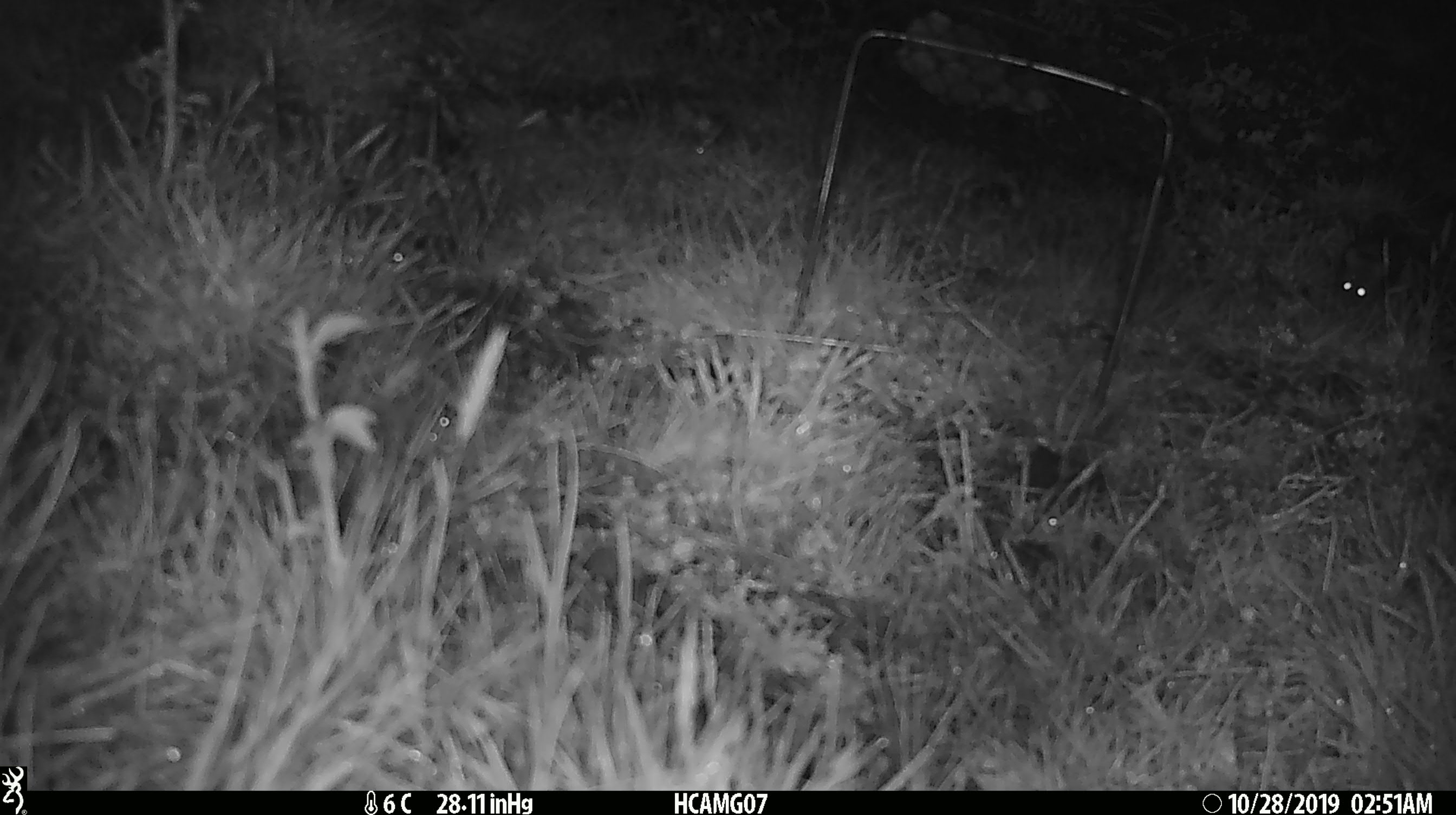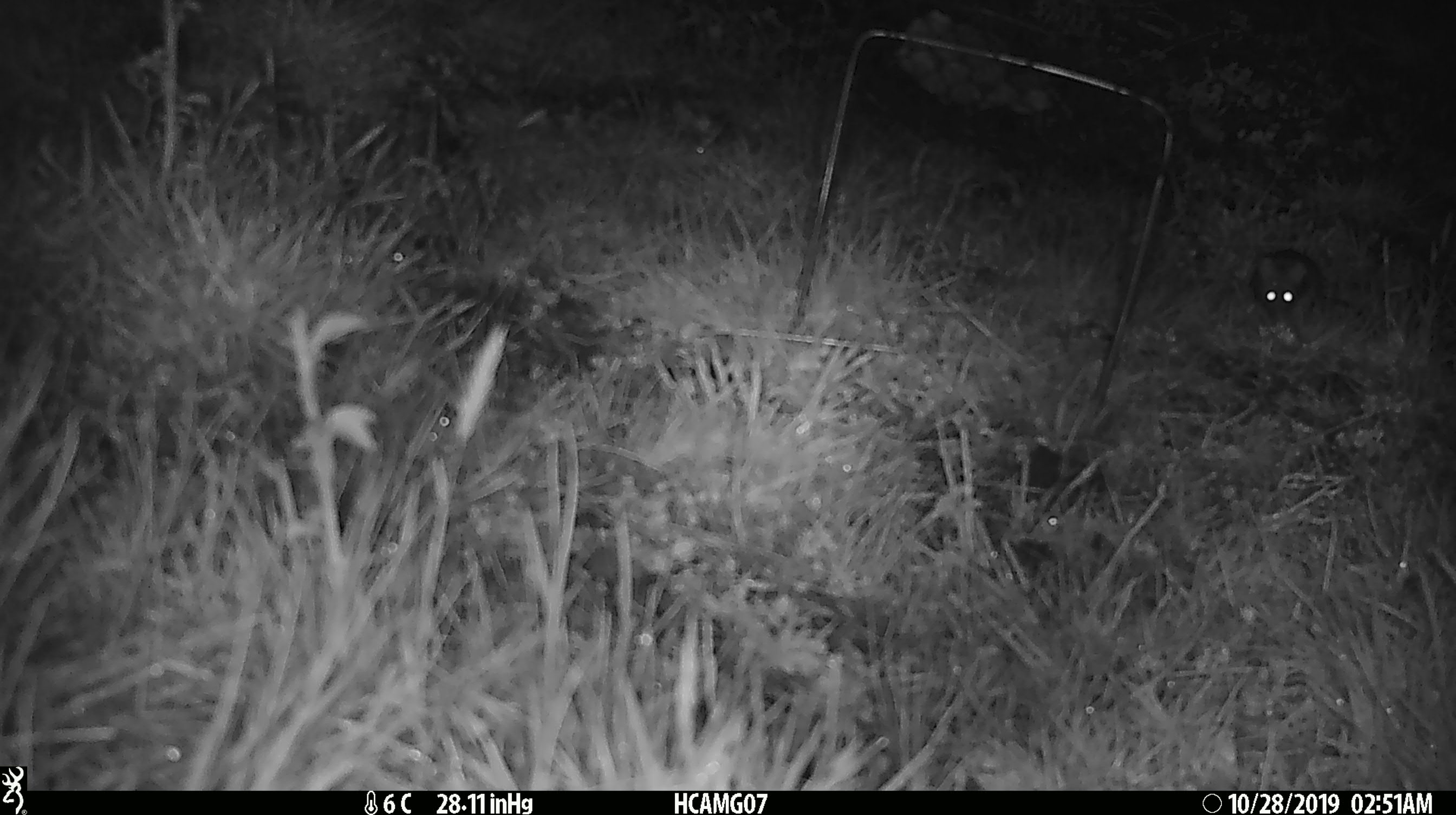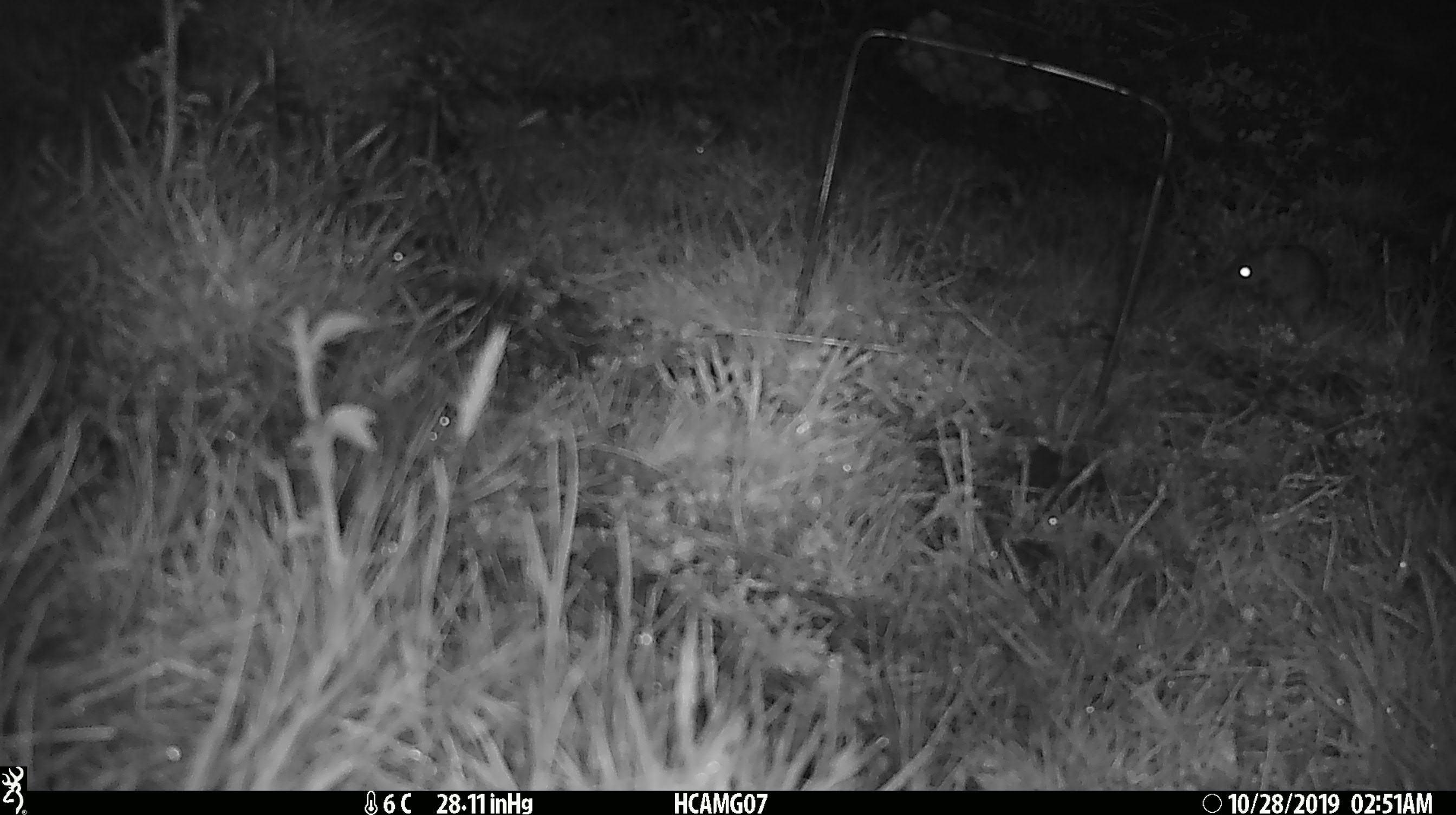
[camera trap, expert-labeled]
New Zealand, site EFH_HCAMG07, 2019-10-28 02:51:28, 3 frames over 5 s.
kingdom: Animalia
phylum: Chordata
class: Mammalia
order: Rodentia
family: Muridae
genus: Mus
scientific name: Mus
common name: mouse